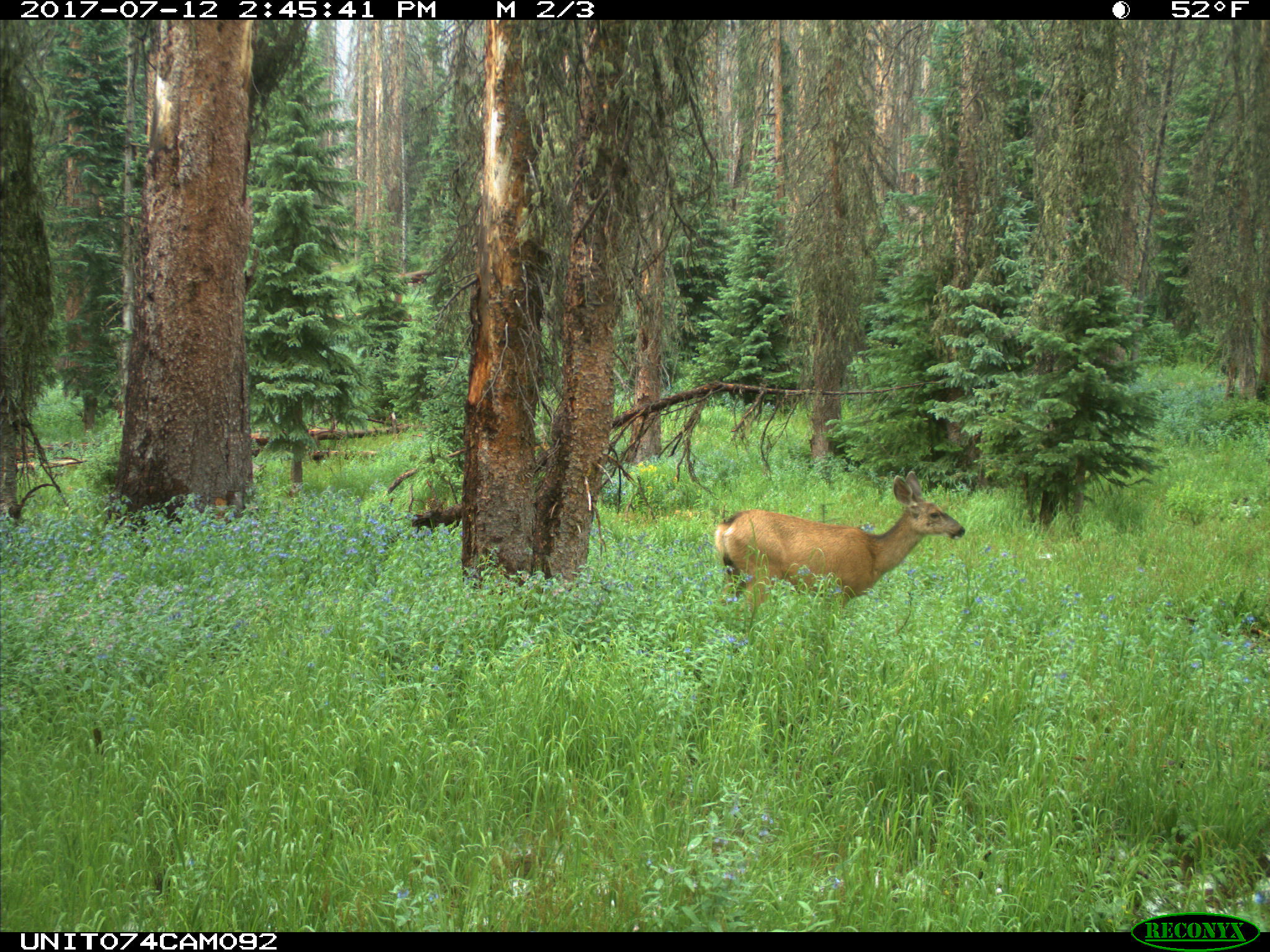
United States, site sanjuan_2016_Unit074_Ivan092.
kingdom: Animalia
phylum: Chordata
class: Mammalia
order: Artiodactyla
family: Cervidae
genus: Odocoileus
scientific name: Odocoileus hemionus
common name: mule deer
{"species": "Odocoileus hemionus (mule deer)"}